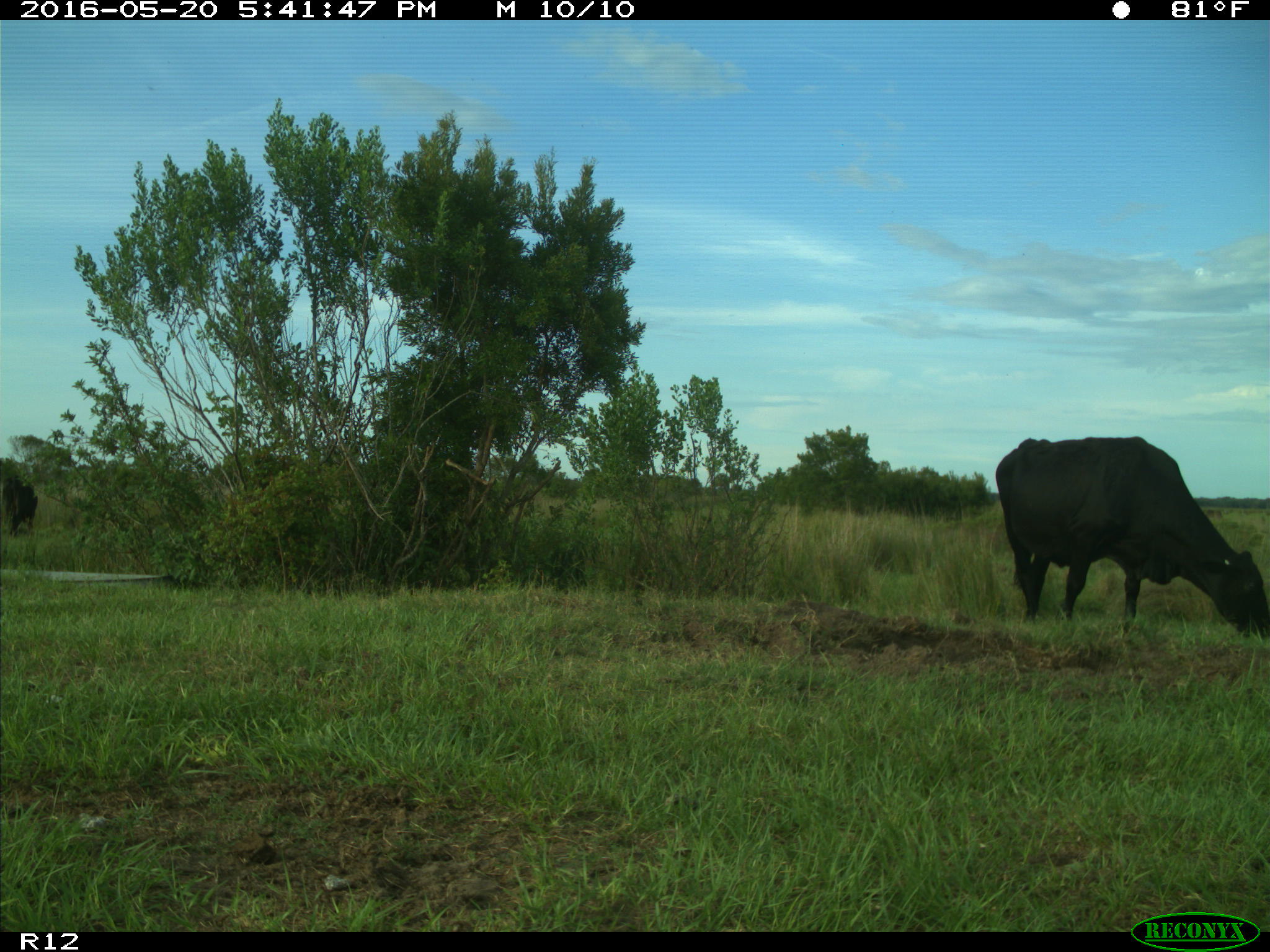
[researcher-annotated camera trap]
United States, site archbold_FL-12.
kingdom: Animalia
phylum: Chordata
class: Mammalia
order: Artiodactyla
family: Bovidae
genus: Bos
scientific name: Bos taurus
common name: domestic cow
Bos taurus (domestic cow).